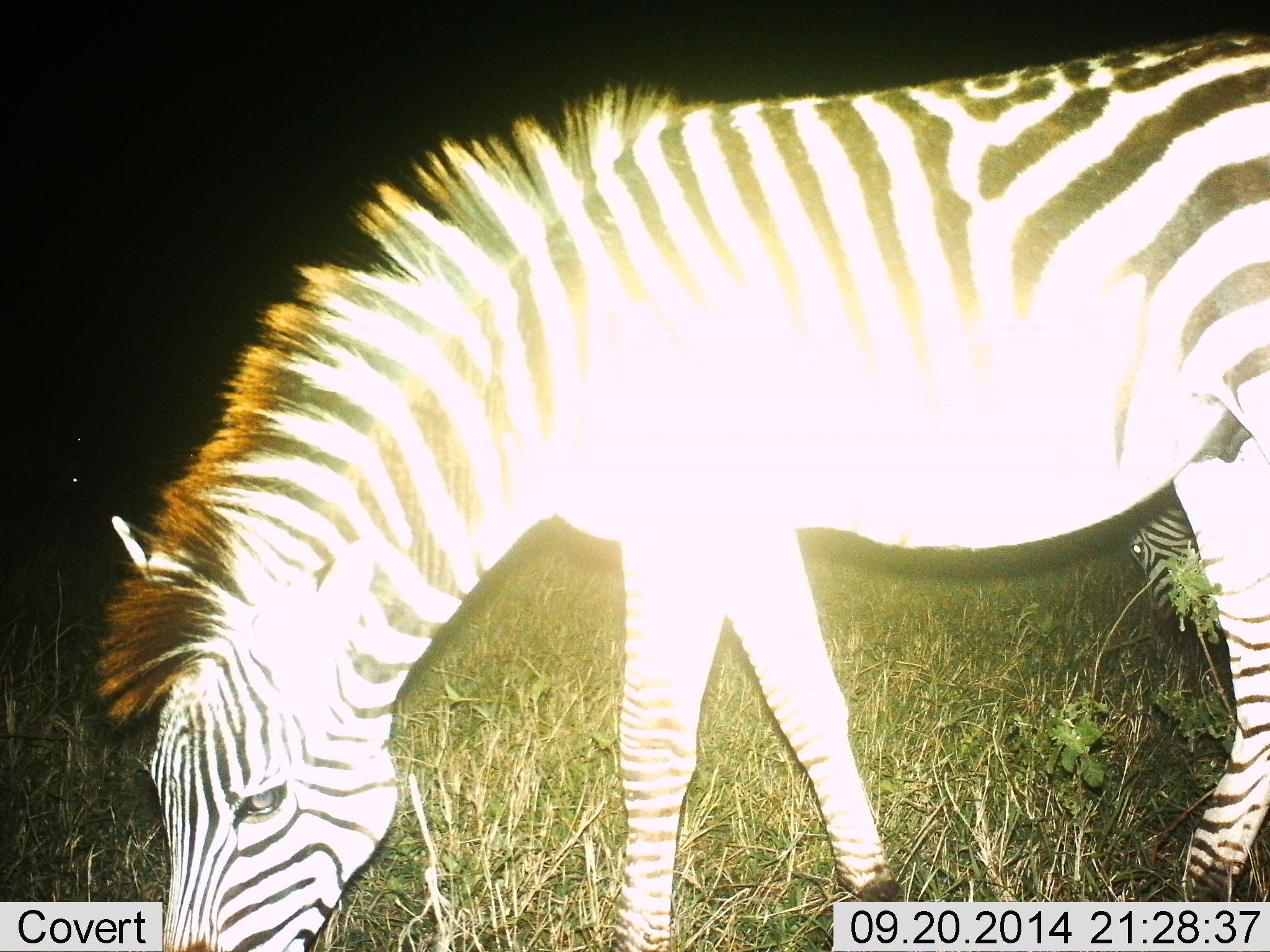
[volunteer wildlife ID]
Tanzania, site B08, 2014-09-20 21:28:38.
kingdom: Animalia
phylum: Chordata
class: Mammalia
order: Perissodactyla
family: Equidae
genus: Equus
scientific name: Equus quagga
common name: plains zebra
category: zebra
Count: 1.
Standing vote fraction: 20%.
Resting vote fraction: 0%.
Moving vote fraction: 0%.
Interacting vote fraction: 0%.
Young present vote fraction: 0%.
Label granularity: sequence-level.